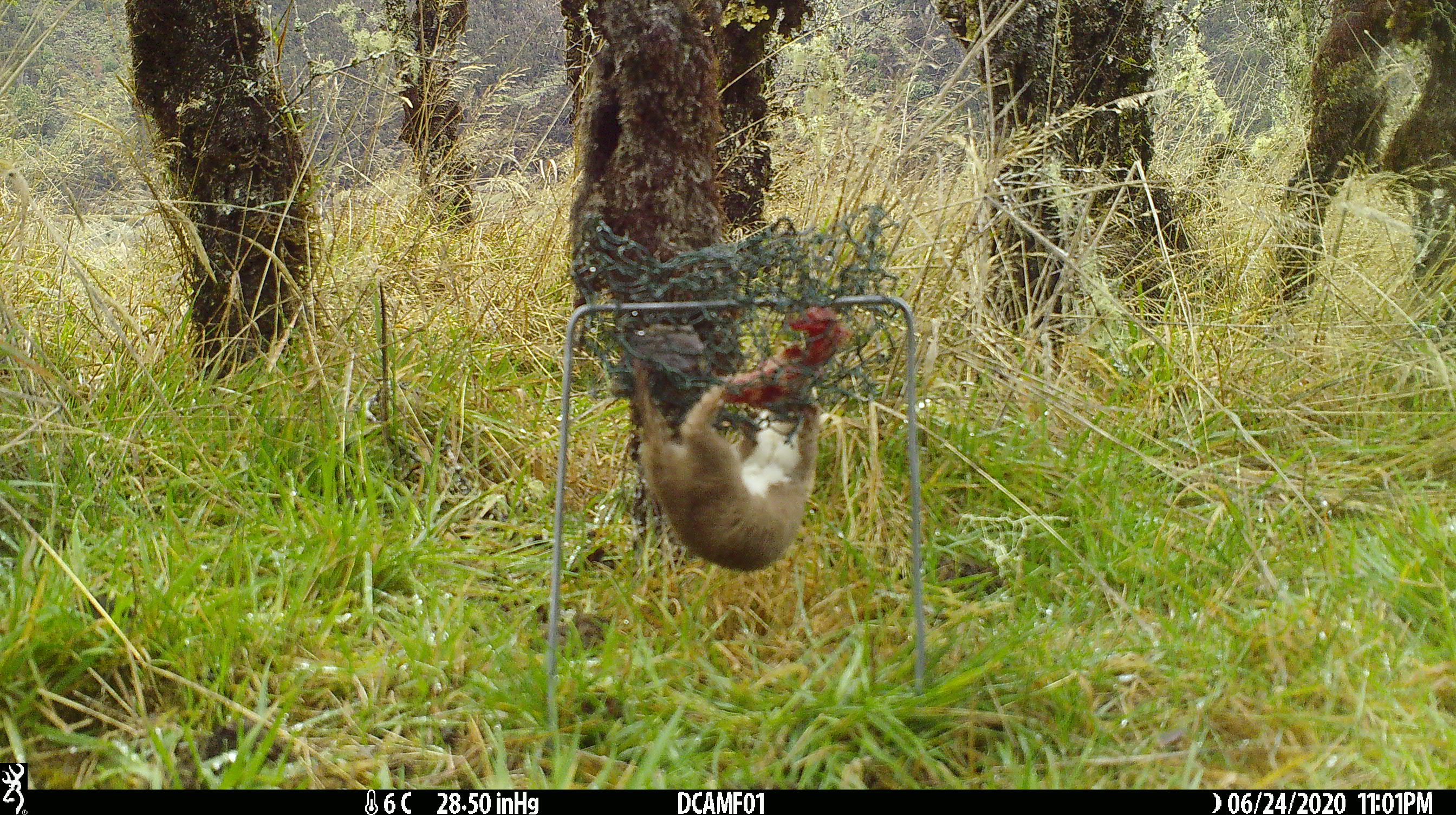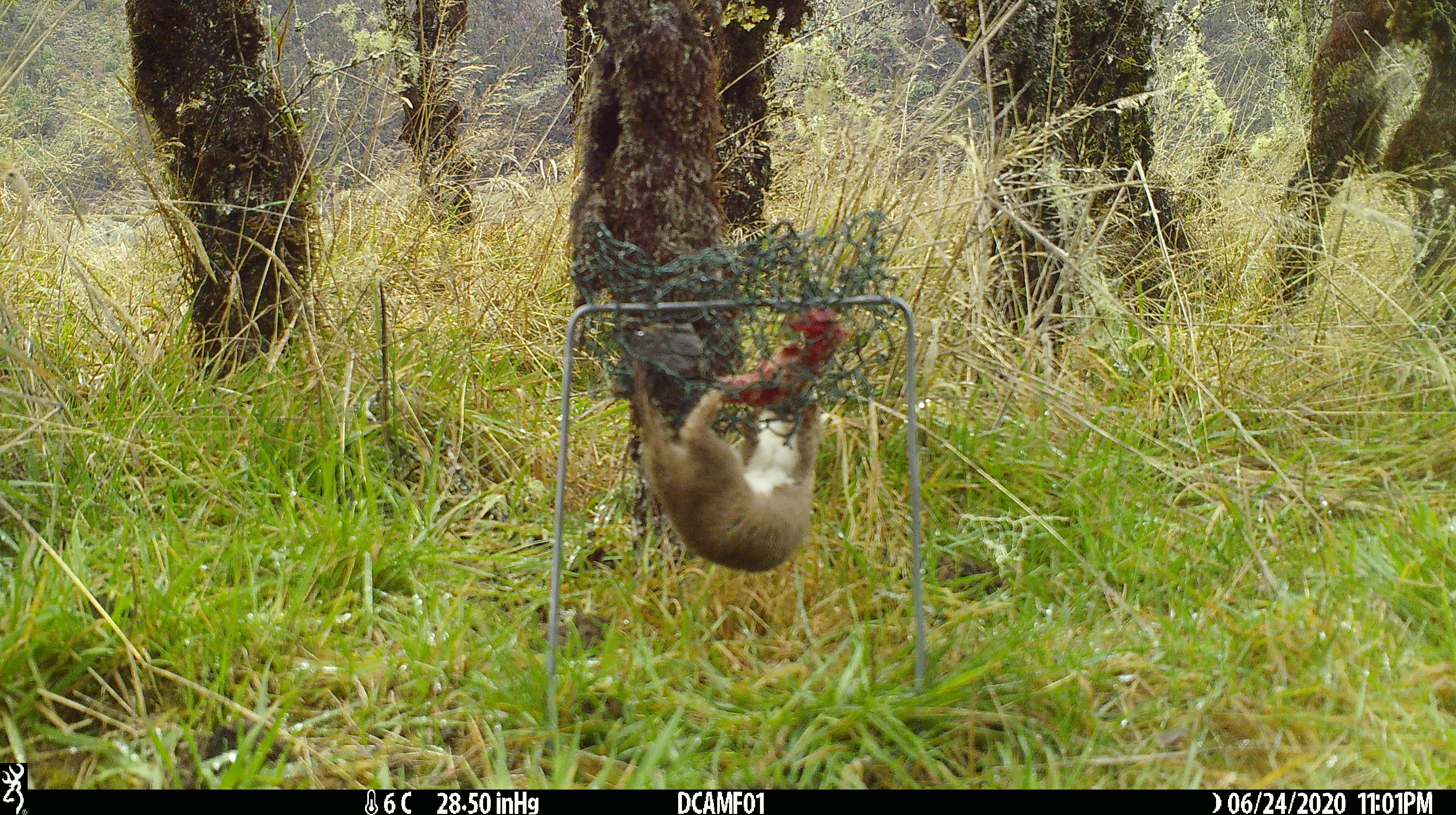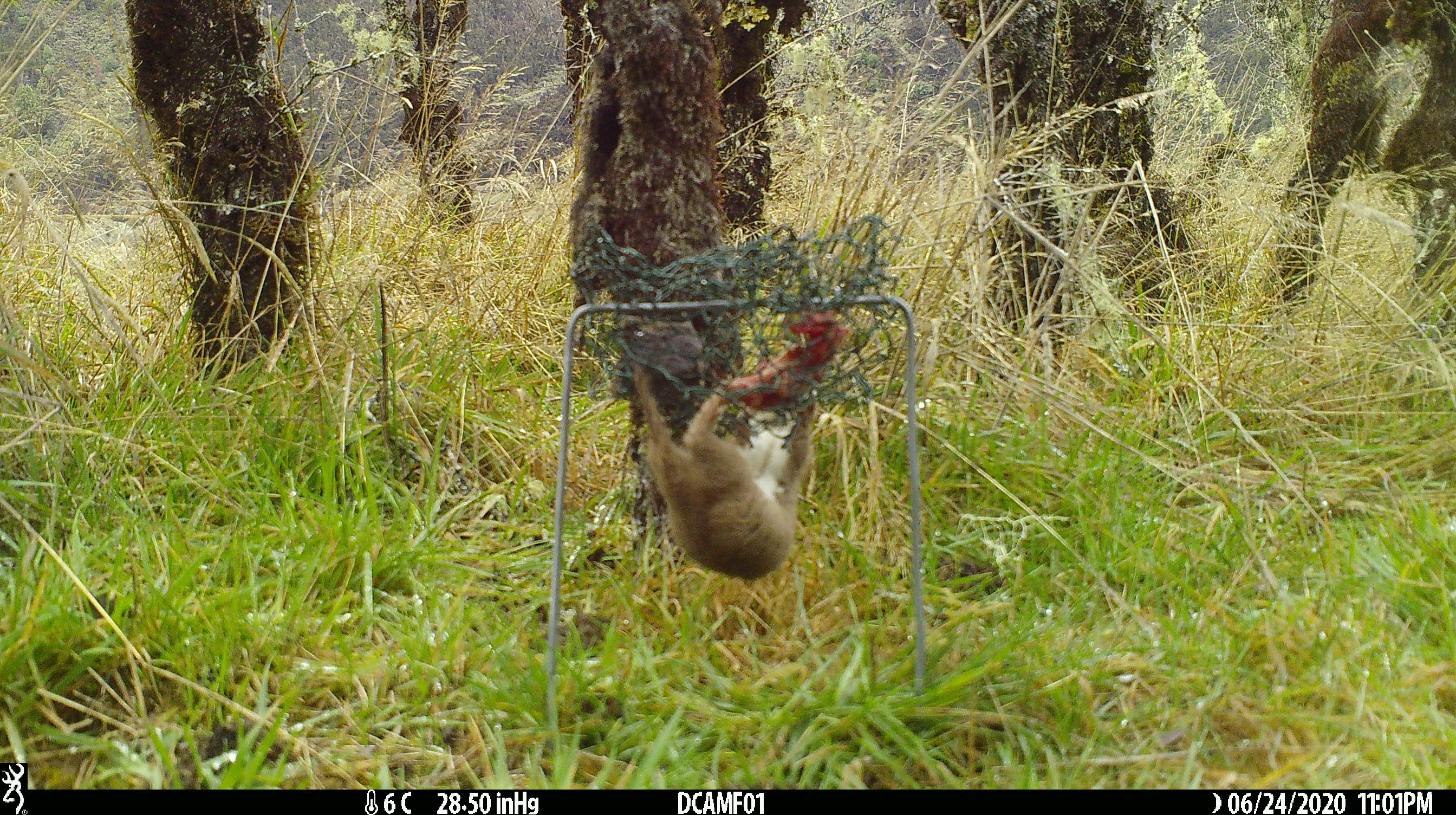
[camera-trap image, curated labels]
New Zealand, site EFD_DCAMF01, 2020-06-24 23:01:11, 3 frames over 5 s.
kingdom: Animalia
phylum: Chordata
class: Mammalia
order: Carnivora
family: Mustelidae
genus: Mustela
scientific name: Mustela nivalis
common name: least weasel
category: weasel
Weasel (least weasel) (Mustela nivalis).